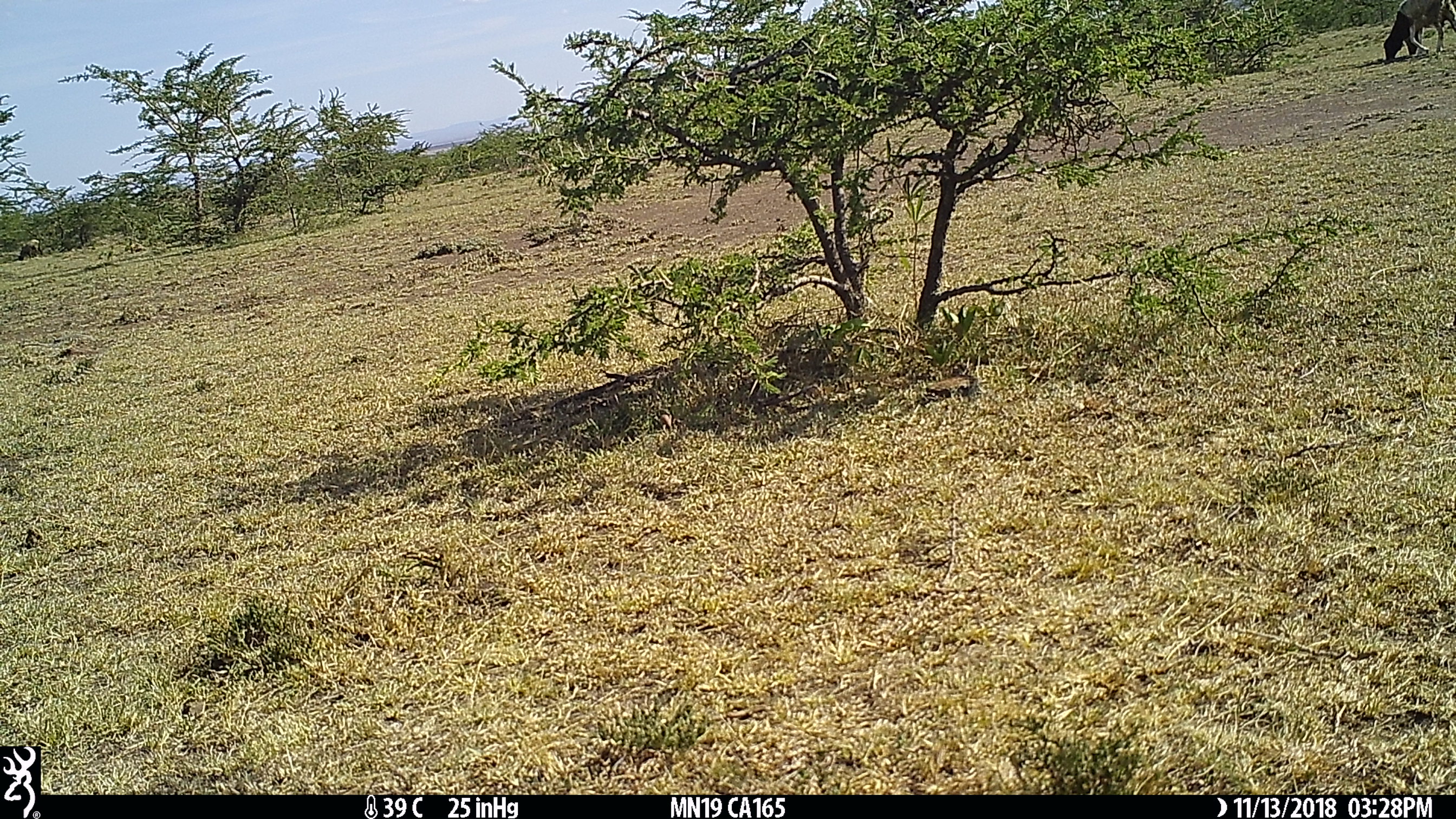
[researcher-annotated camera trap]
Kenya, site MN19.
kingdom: Animalia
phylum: Chordata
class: Mammalia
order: Artiodactyla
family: Bovidae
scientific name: Bovidae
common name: sheep or goat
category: shoat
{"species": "shoat (sheep or goat) (Bovidae)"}